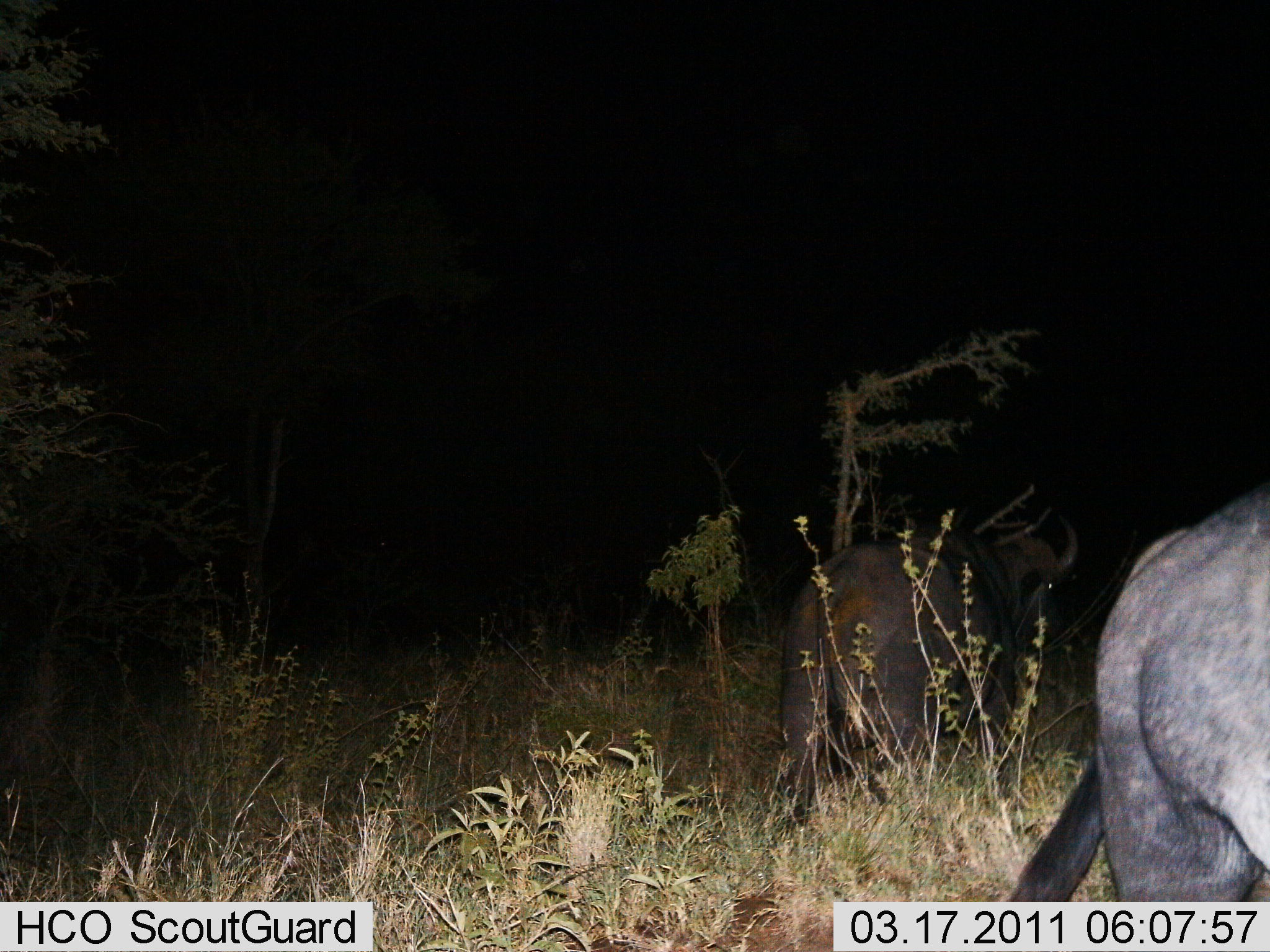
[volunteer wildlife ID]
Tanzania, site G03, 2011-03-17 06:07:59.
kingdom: Animalia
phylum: Chordata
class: Mammalia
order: Artiodactyla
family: Bovidae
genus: Syncerus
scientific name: Syncerus caffer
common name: cape buffalo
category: buffalo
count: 2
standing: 100%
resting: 0%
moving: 0%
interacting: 0%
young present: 0%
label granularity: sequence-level